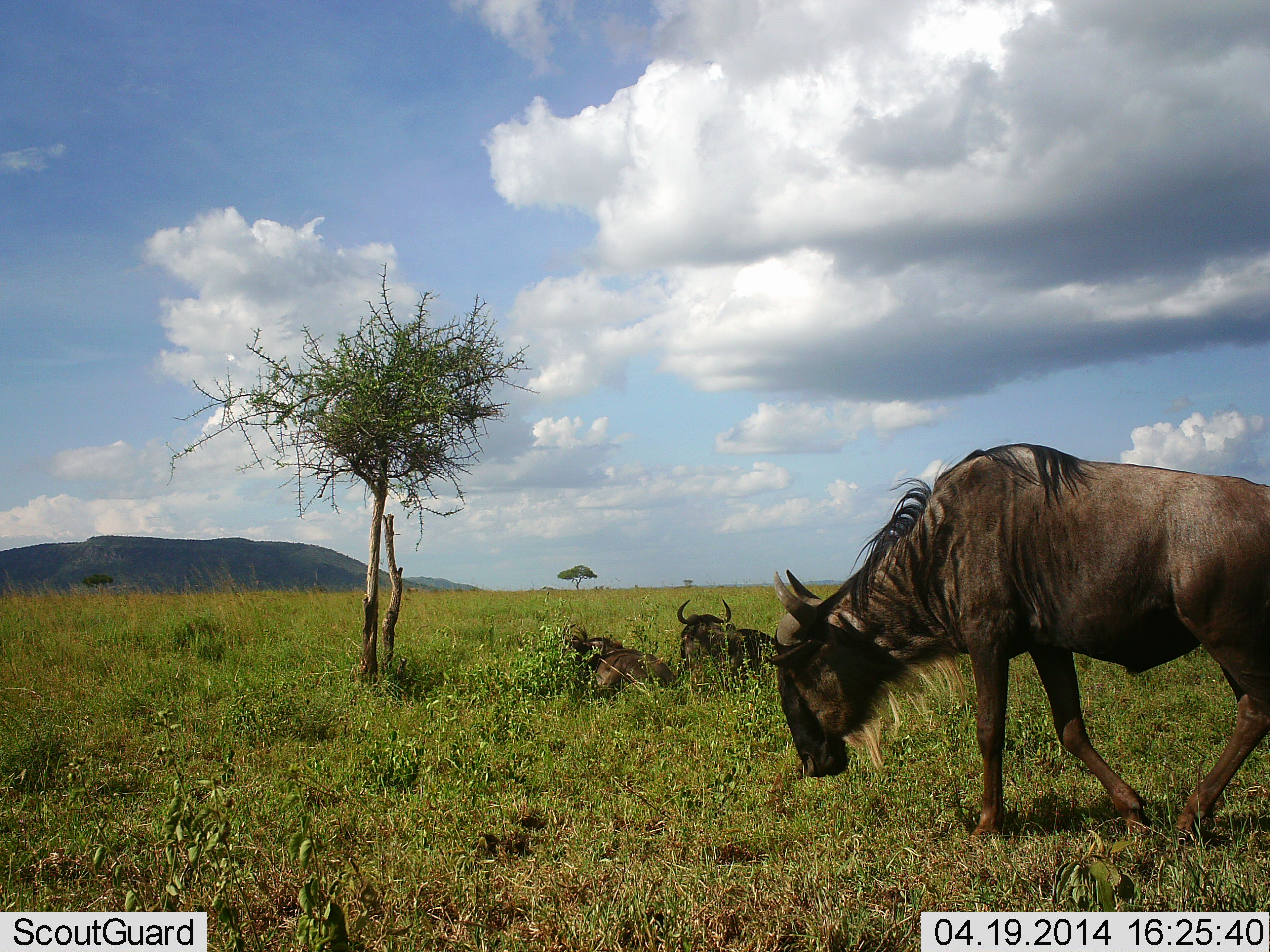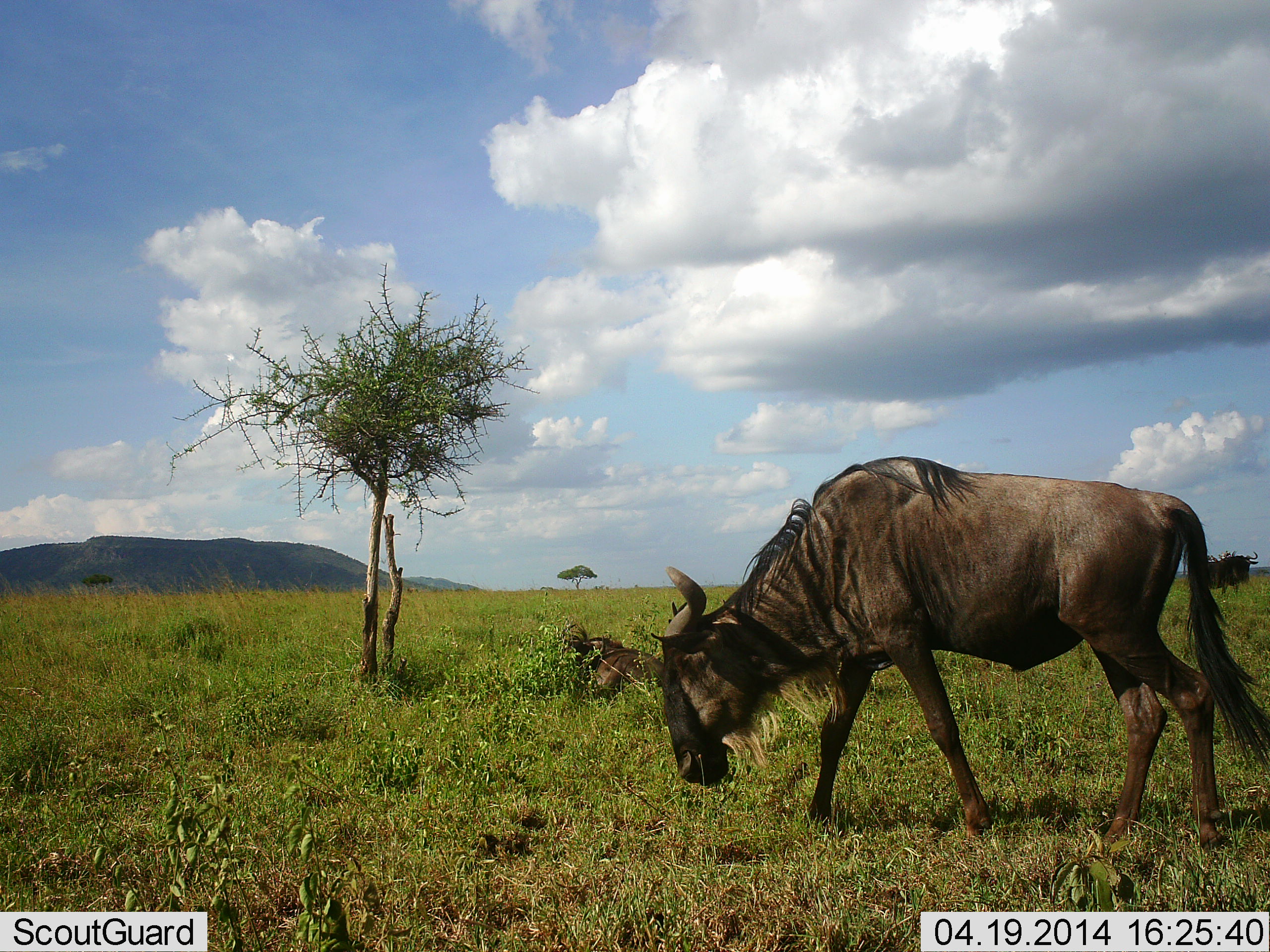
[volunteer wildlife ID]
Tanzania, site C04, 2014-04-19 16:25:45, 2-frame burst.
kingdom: Animalia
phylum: Chordata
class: Mammalia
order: Artiodactyla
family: Bovidae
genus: Connochaetes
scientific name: Connochaetes taurinus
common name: blue wildebeest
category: wildebeest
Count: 4.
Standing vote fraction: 70%.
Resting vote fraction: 80%.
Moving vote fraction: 80%.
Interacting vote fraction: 0%.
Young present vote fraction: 0%.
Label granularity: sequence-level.